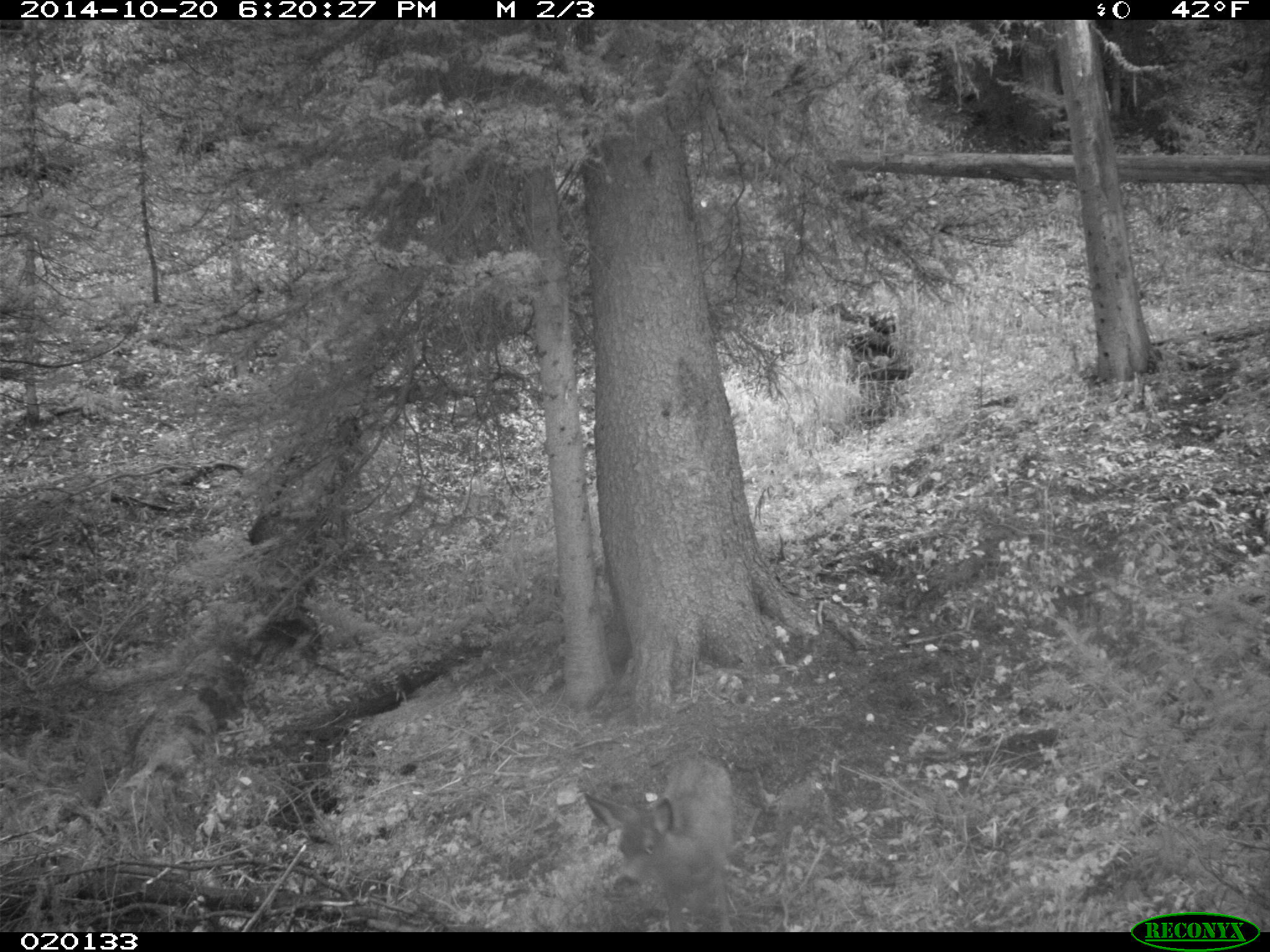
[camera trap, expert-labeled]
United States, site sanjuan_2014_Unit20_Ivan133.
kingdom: Animalia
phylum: Chordata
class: Mammalia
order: Artiodactyla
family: Cervidae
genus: Odocoileus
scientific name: Odocoileus hemionus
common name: mule deer